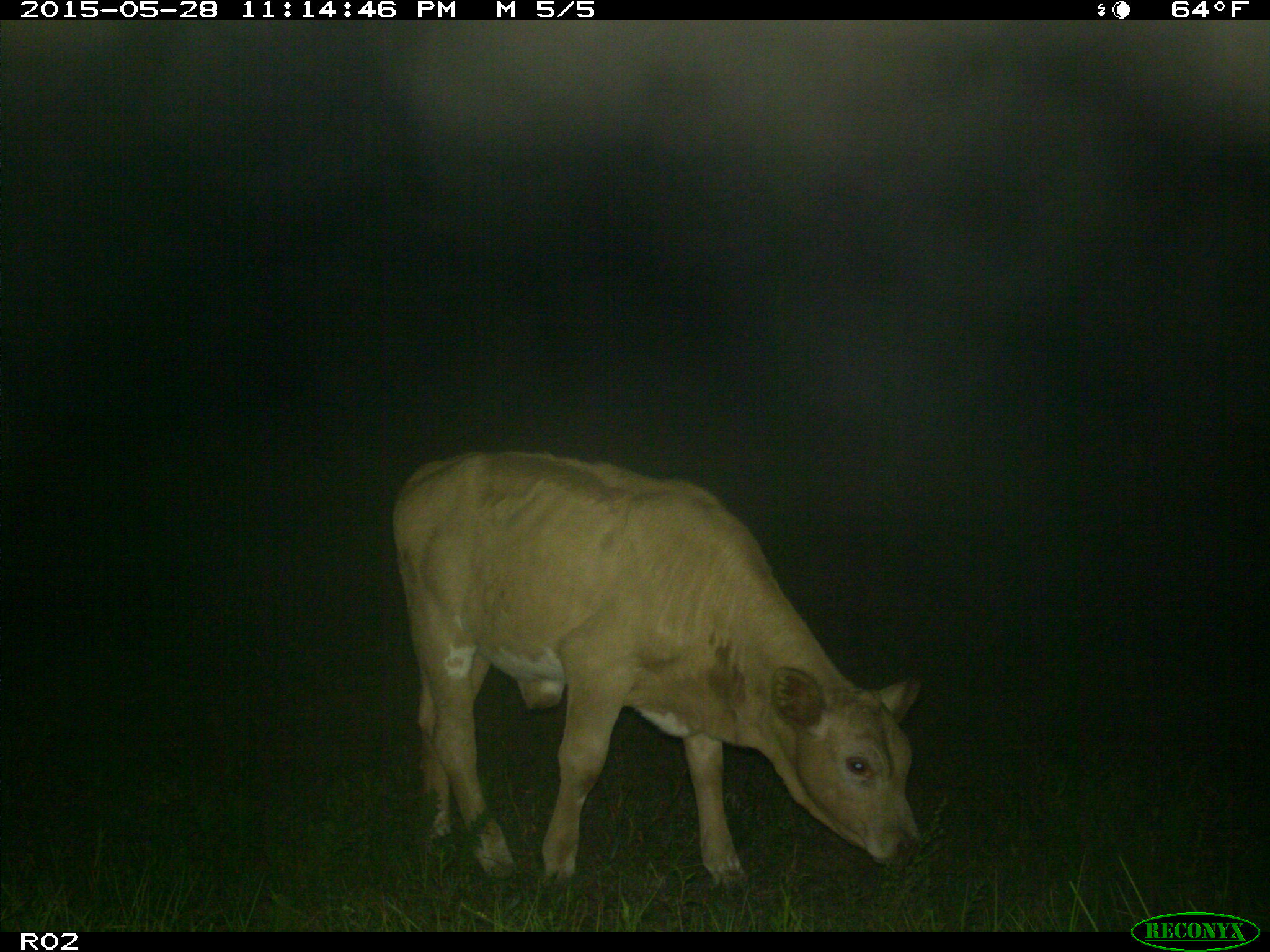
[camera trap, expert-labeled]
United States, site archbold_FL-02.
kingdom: Animalia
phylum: Chordata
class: Mammalia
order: Artiodactyla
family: Bovidae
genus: Bos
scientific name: Bos taurus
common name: domestic cow